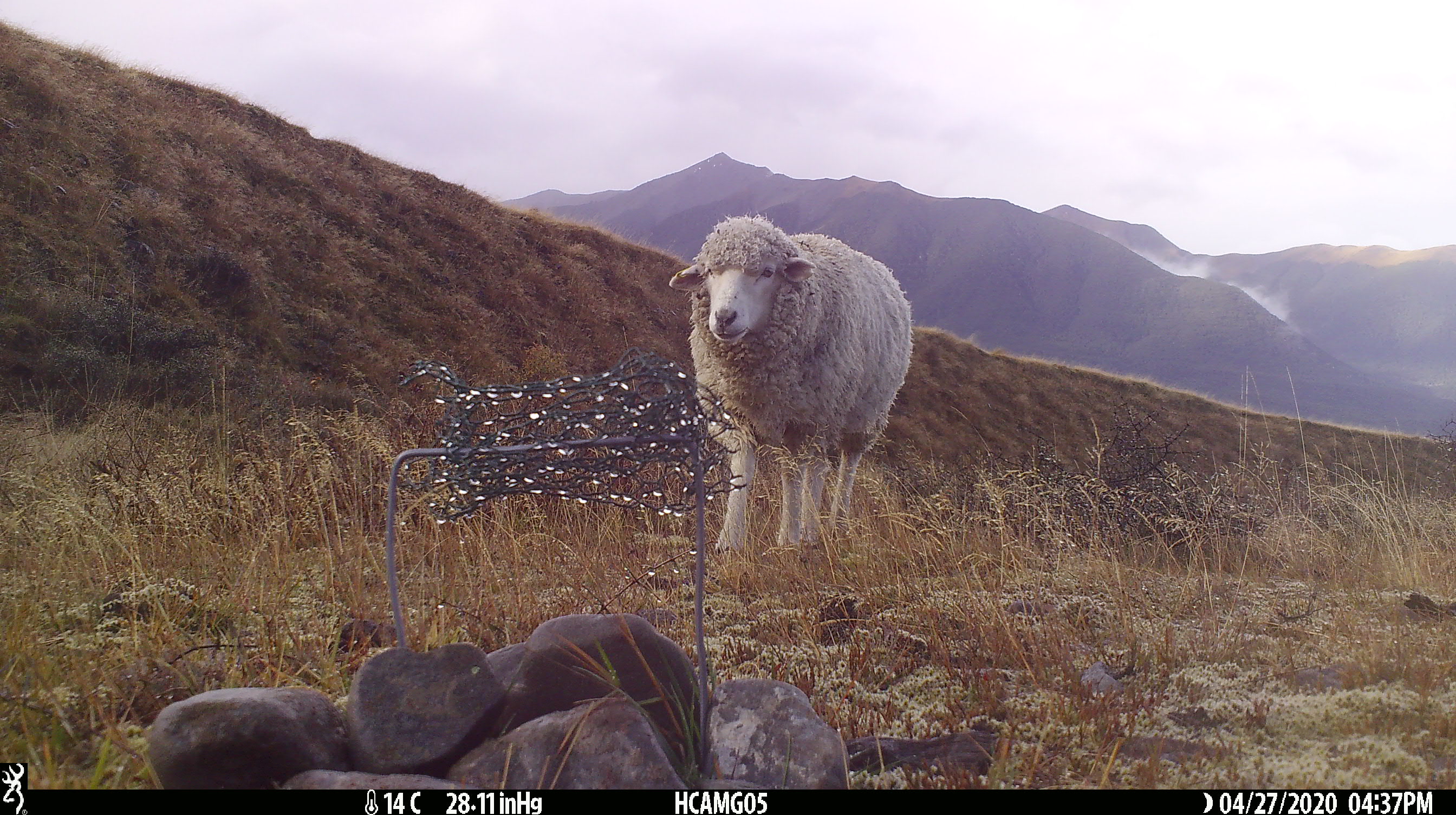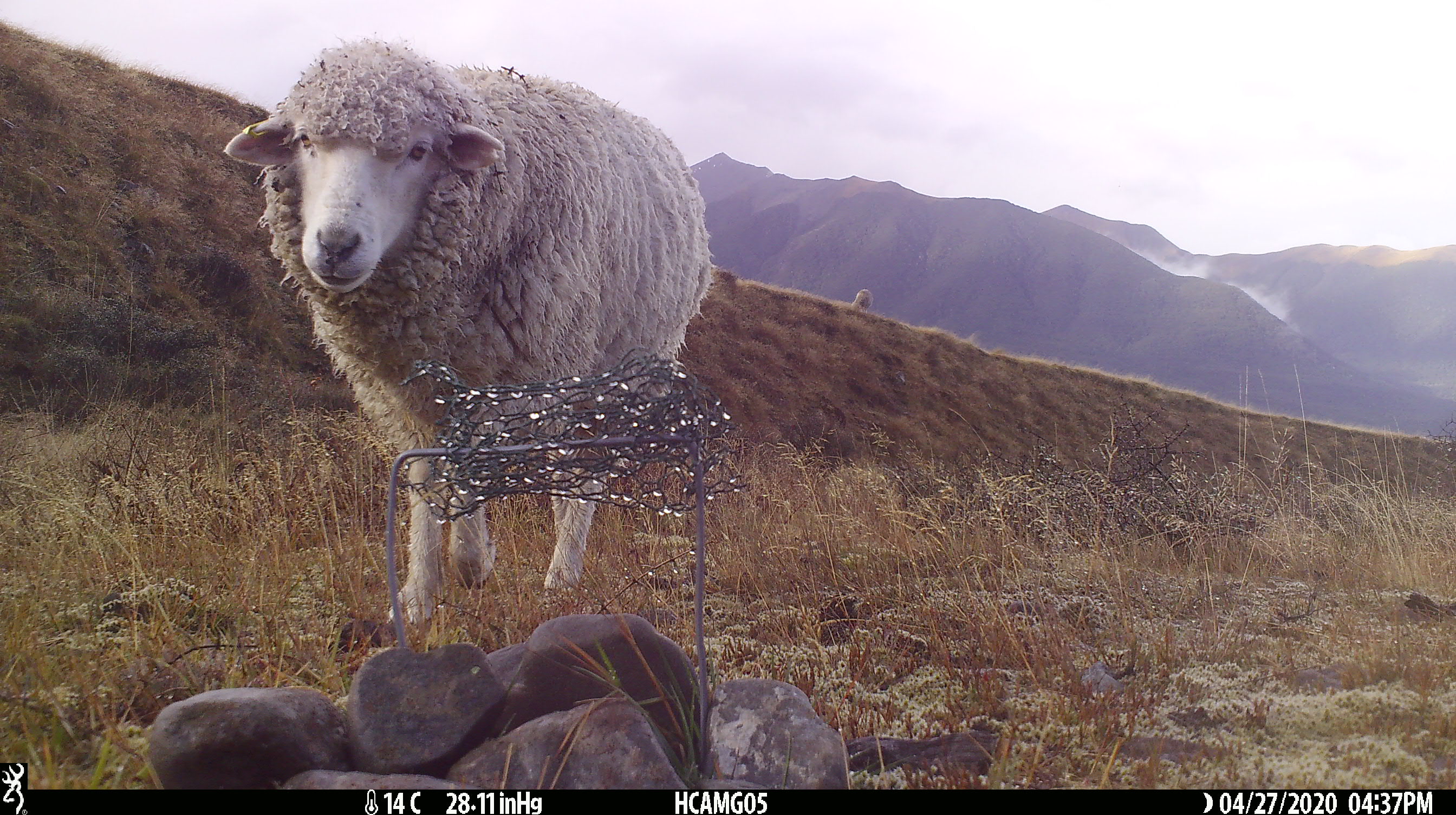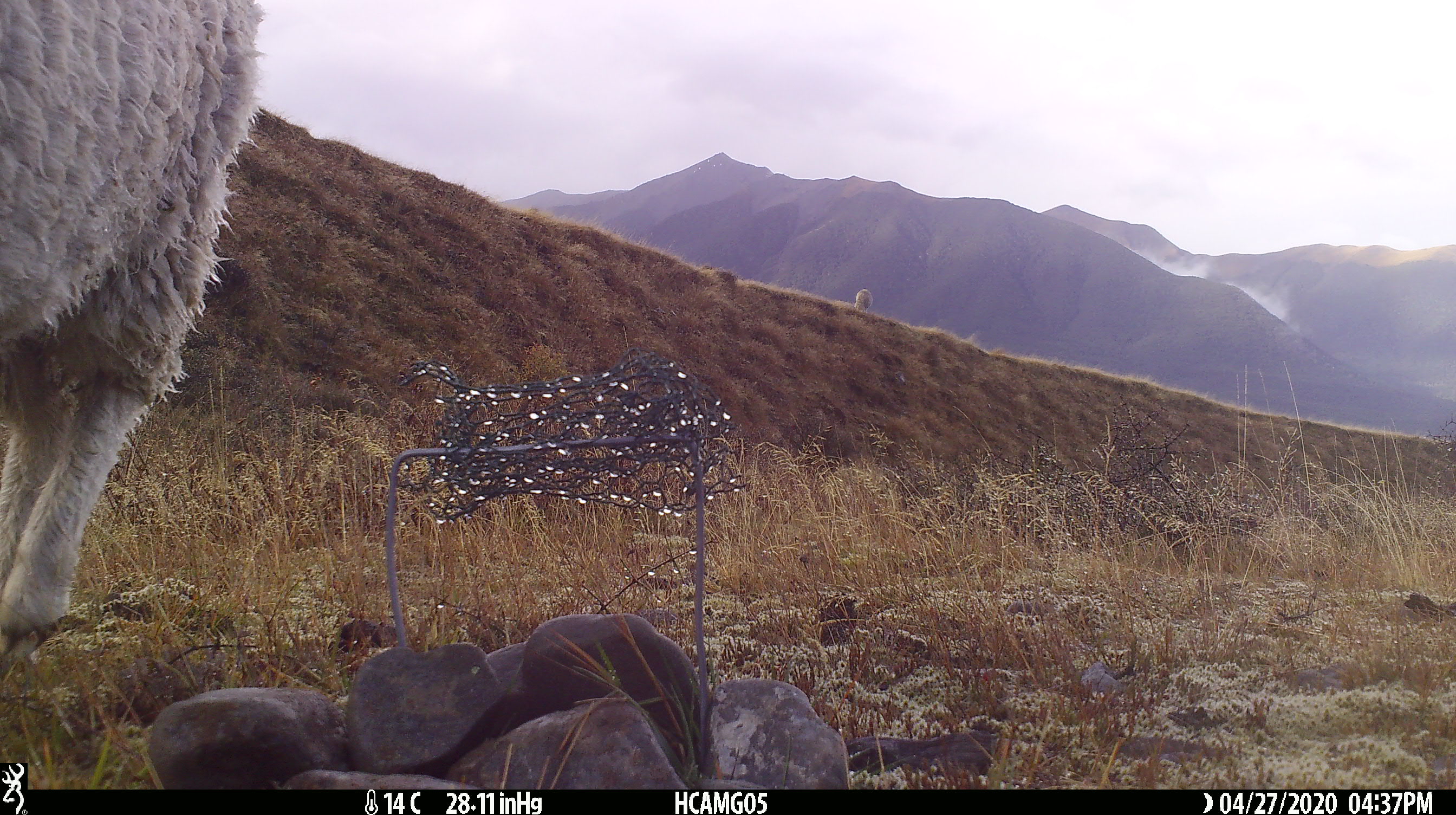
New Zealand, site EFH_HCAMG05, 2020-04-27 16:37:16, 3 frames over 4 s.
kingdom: Animalia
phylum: Chordata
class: Mammalia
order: Artiodactyla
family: Bovidae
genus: Ovis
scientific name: Ovis aries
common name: domestic sheep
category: sheep